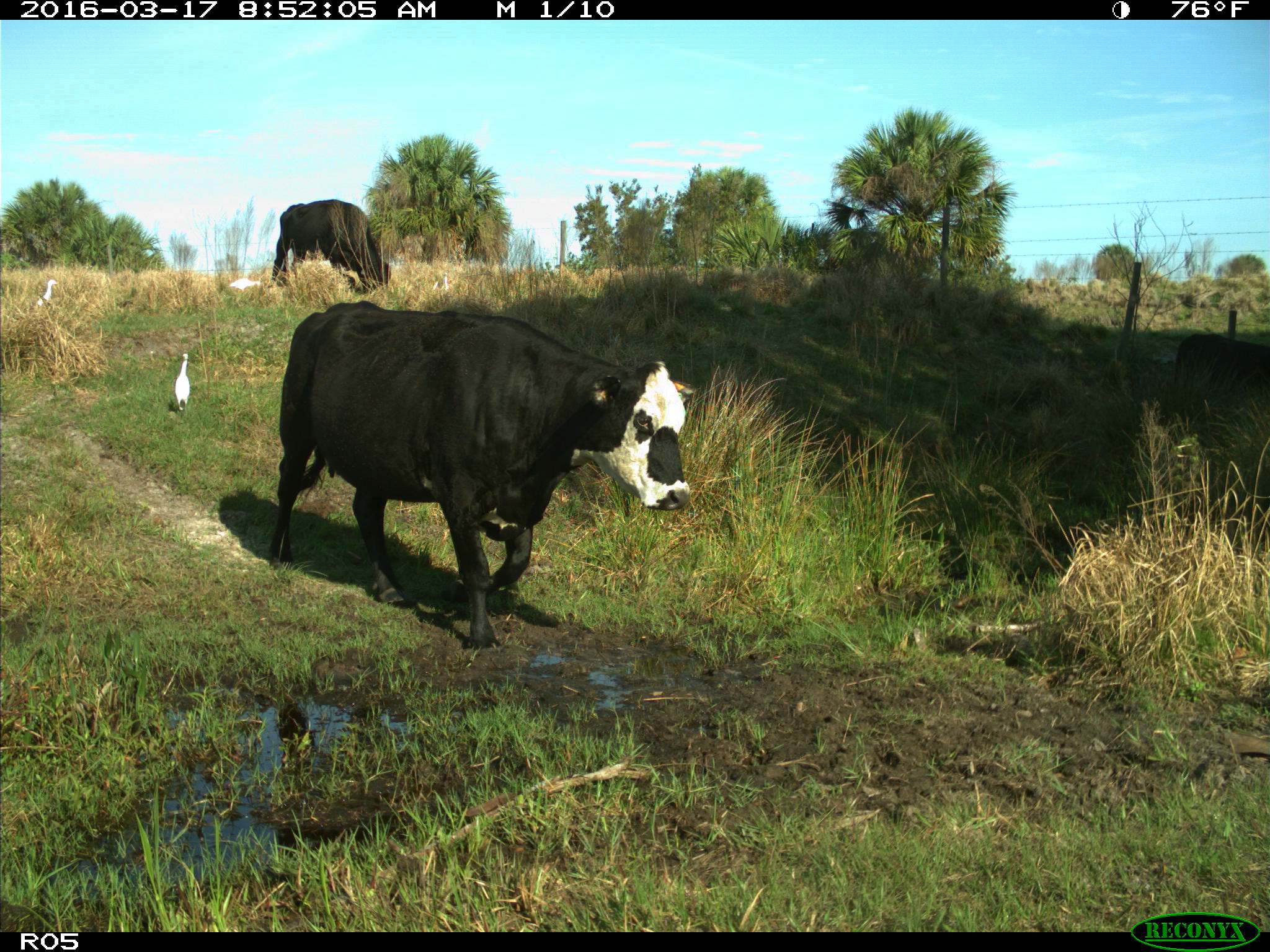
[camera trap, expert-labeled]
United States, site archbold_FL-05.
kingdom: Animalia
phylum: Chordata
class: Mammalia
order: Artiodactyla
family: Bovidae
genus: Bos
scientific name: Bos taurus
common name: domestic cow